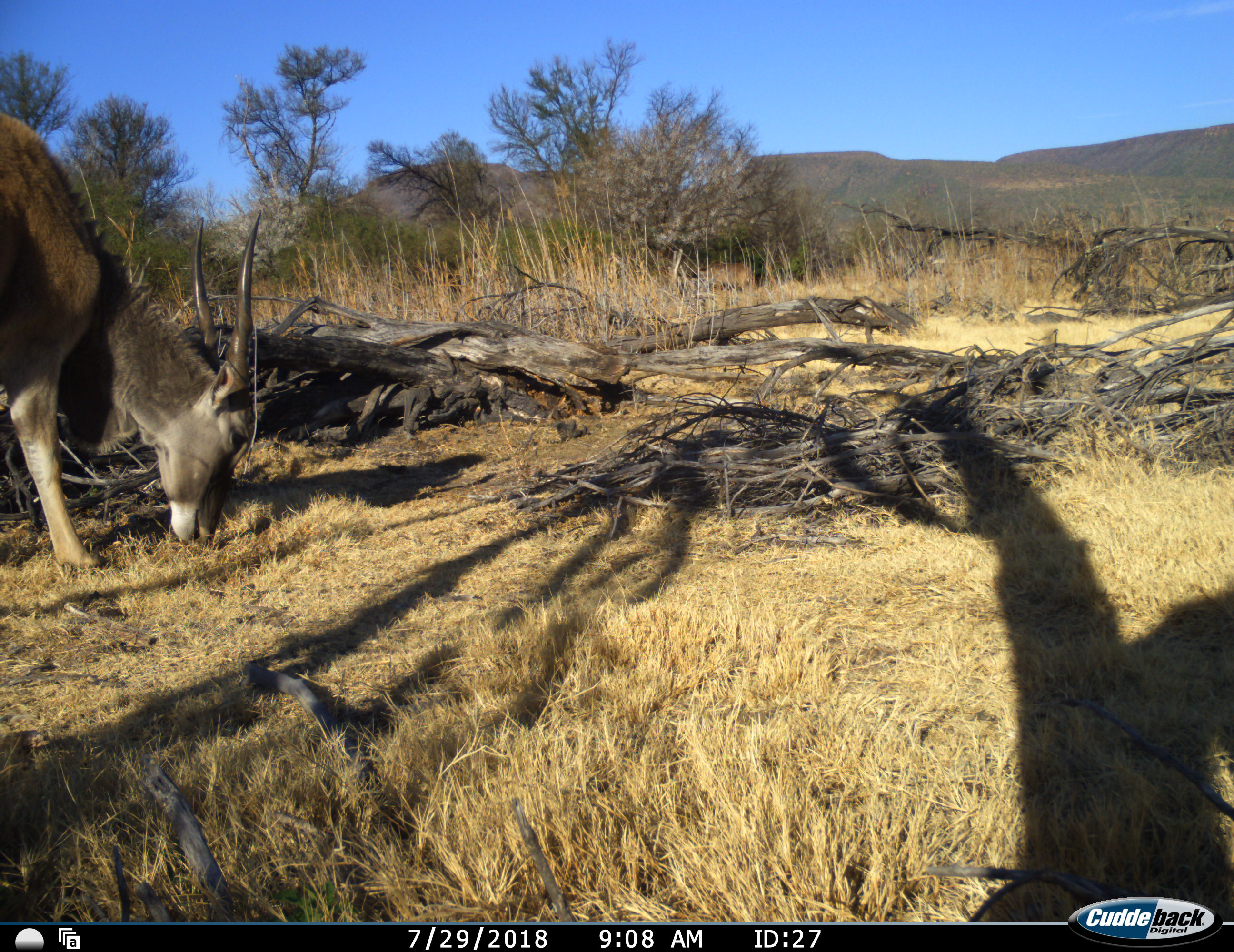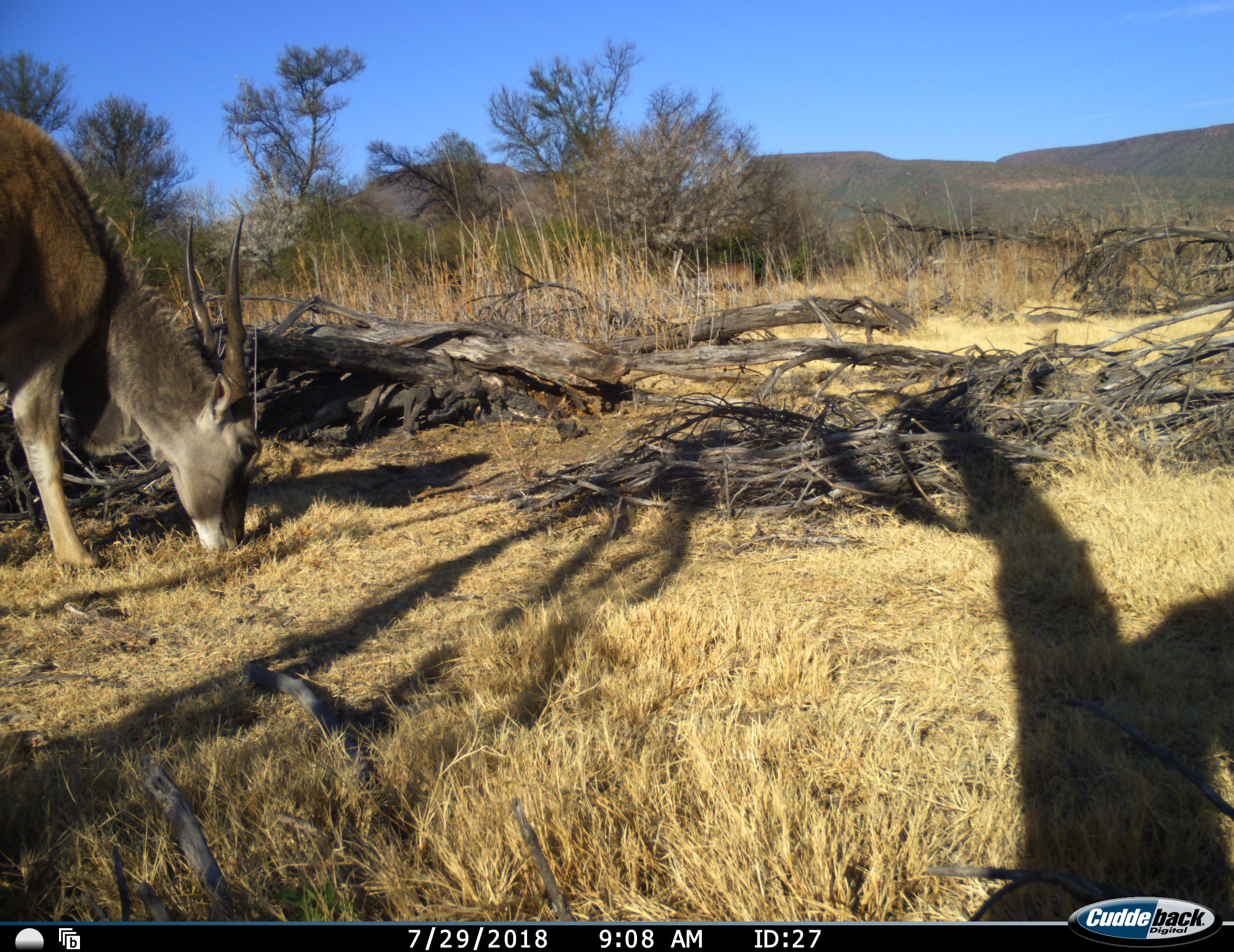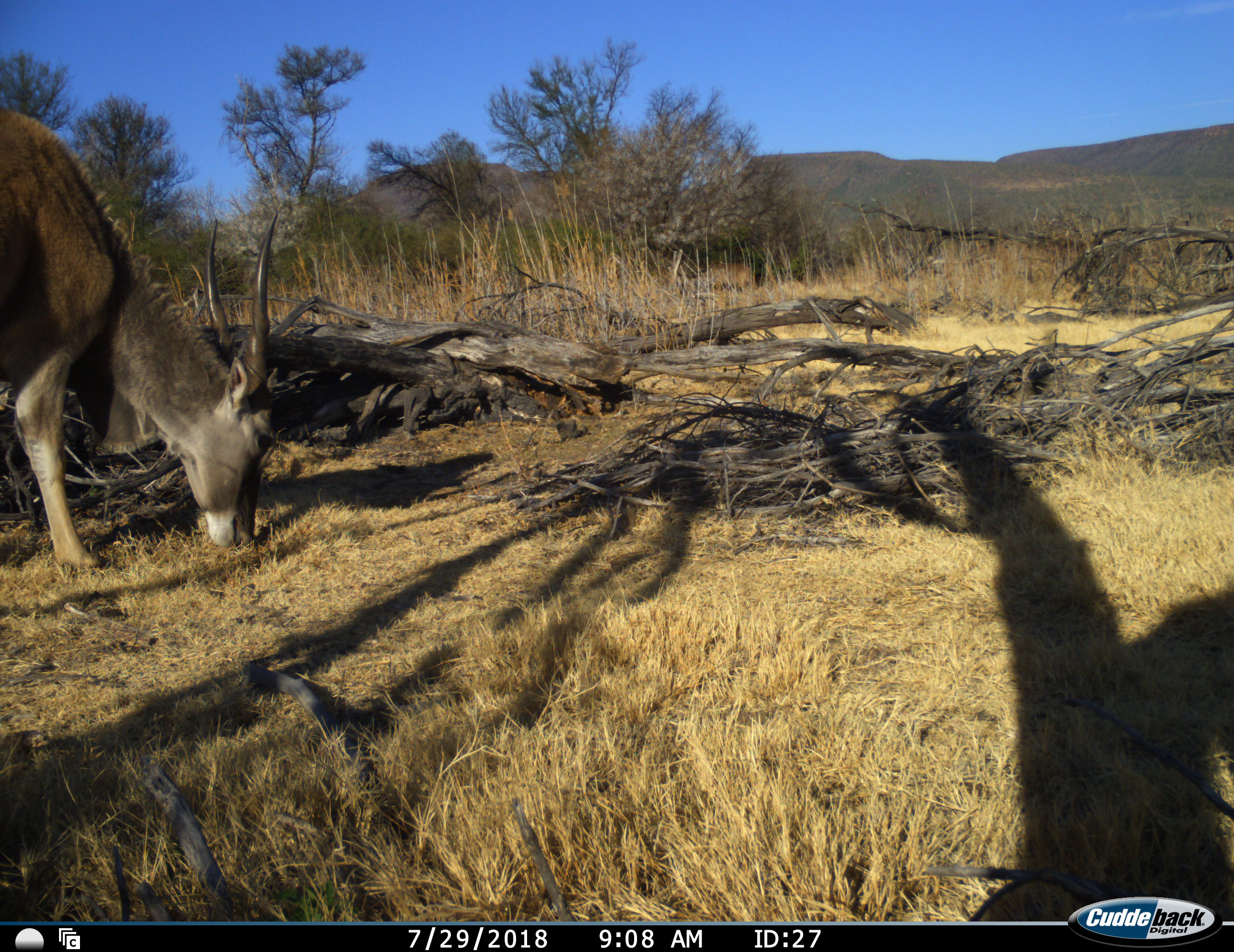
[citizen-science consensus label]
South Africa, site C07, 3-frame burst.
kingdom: Animalia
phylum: Chordata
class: Mammalia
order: Artiodactyla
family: Bovidae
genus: Tragelaphus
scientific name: Tragelaphus oryx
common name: eland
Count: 1.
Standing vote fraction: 12%.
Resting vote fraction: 0%.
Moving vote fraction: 0%.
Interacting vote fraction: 0%.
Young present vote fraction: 0%.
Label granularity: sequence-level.